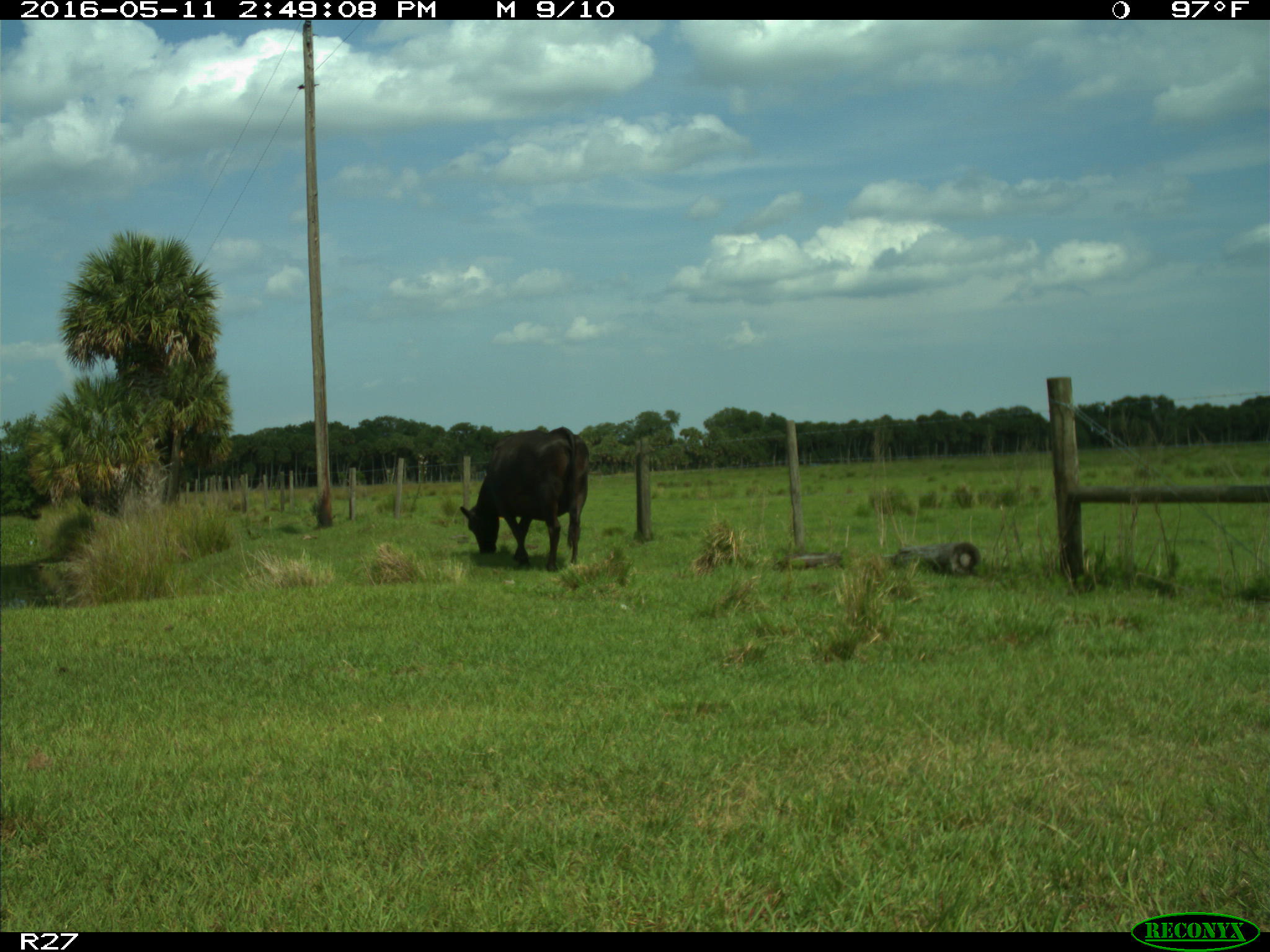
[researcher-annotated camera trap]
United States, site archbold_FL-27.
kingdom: Animalia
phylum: Chordata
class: Mammalia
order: Artiodactyla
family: Bovidae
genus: Bos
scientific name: Bos taurus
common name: domestic cow